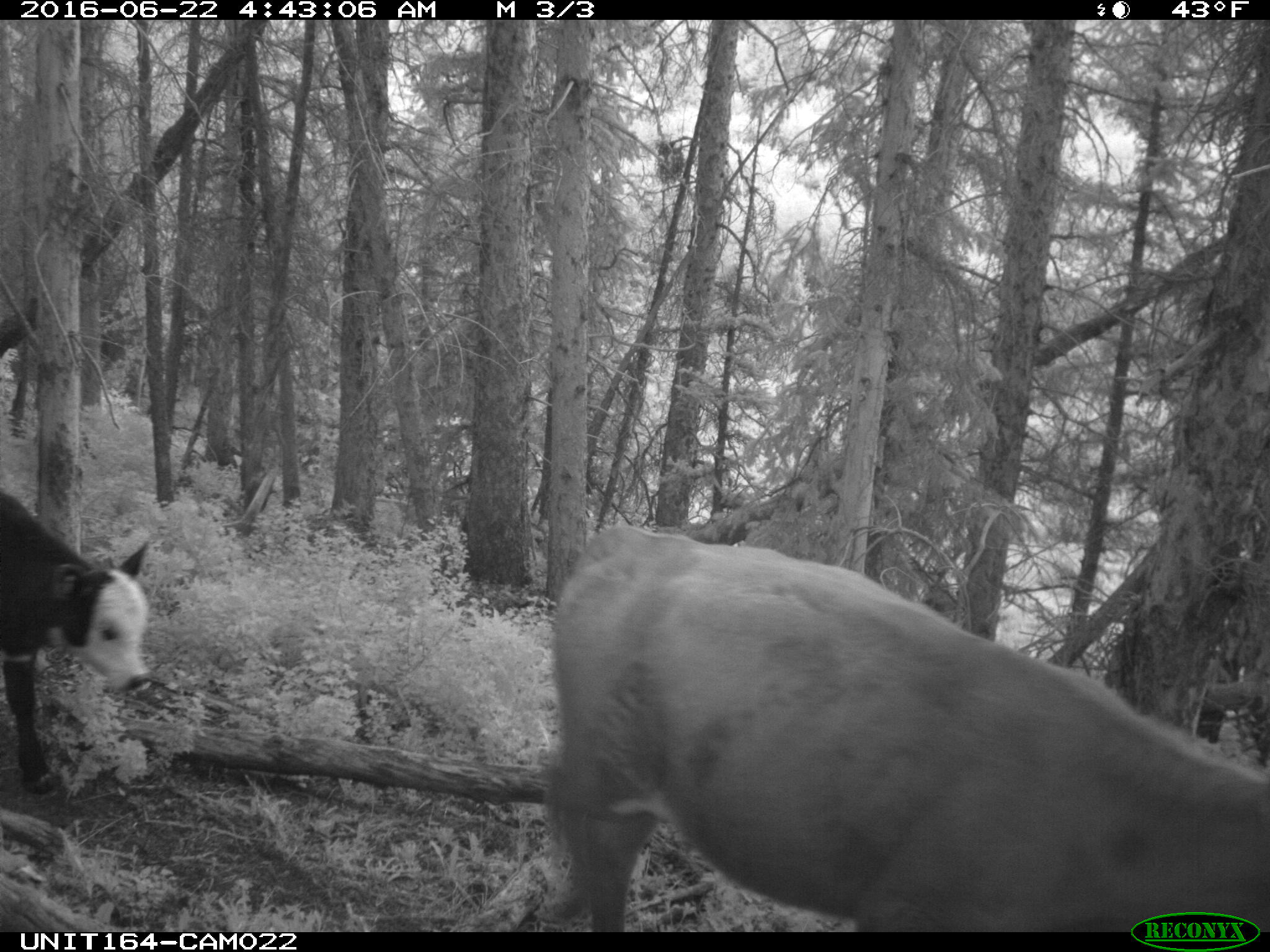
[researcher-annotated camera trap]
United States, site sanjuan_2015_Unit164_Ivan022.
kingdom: Animalia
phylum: Chordata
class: Mammalia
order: Artiodactyla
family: Bovidae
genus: Bos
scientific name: Bos taurus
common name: domestic cow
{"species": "Bos taurus (domestic cow)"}